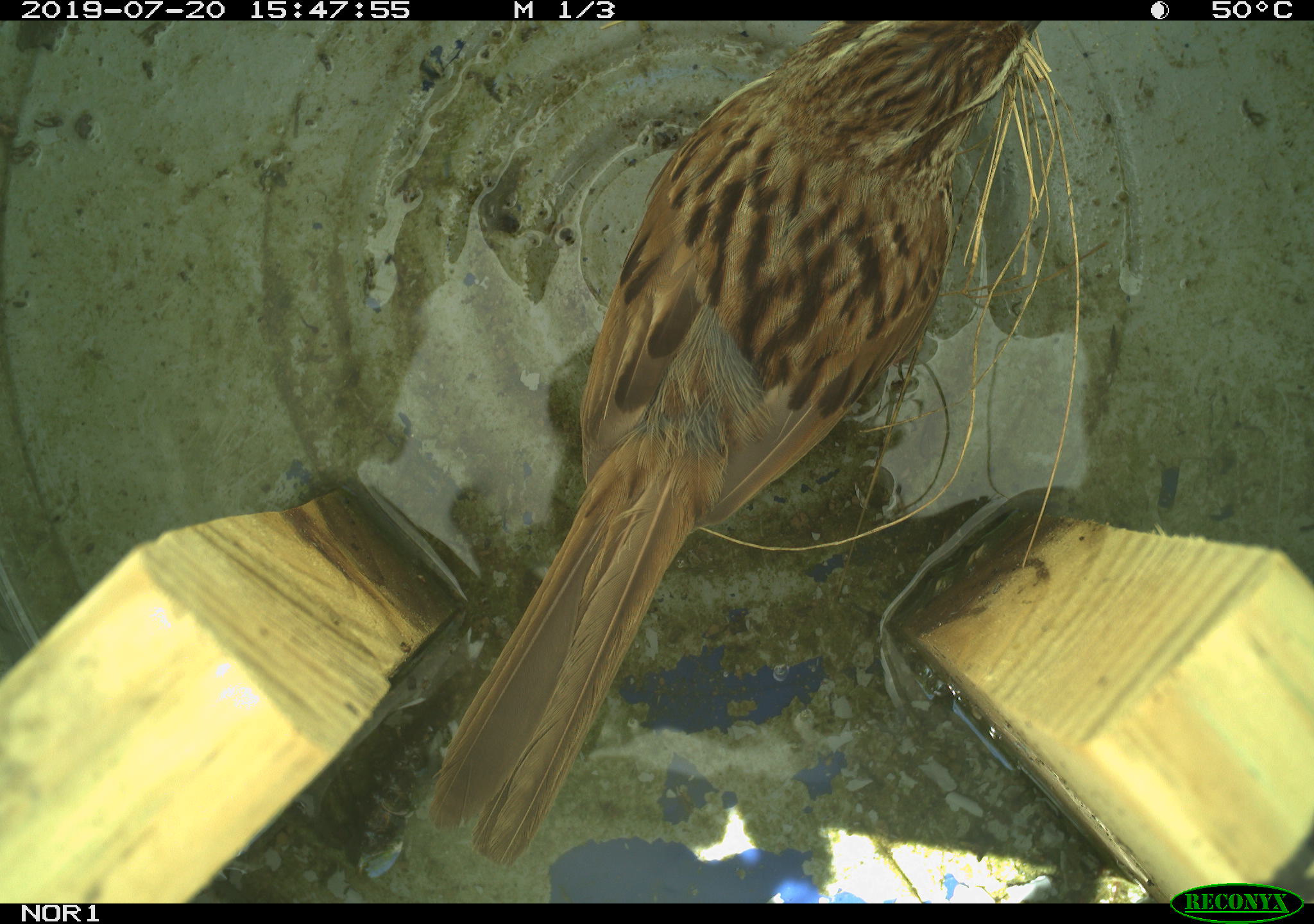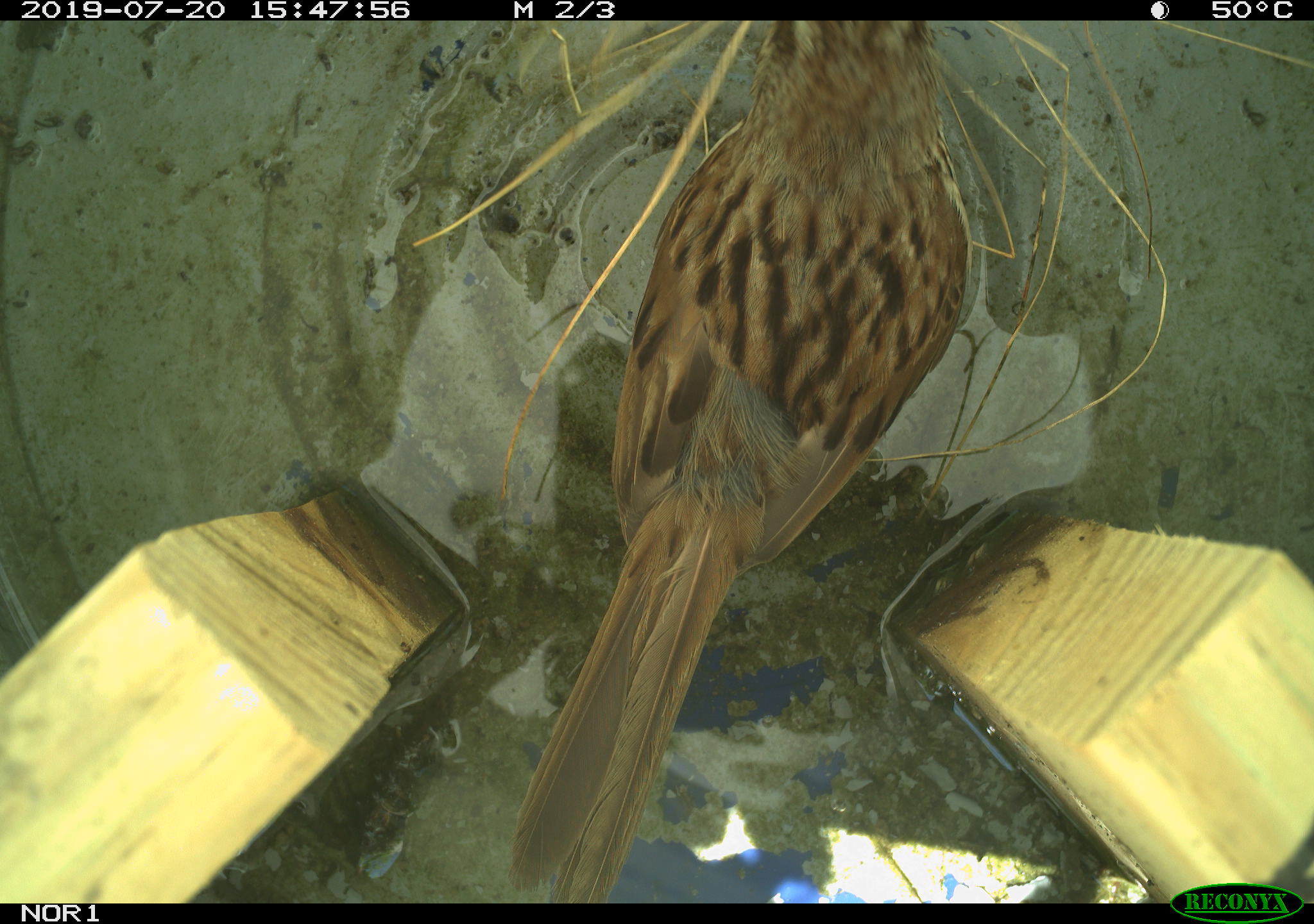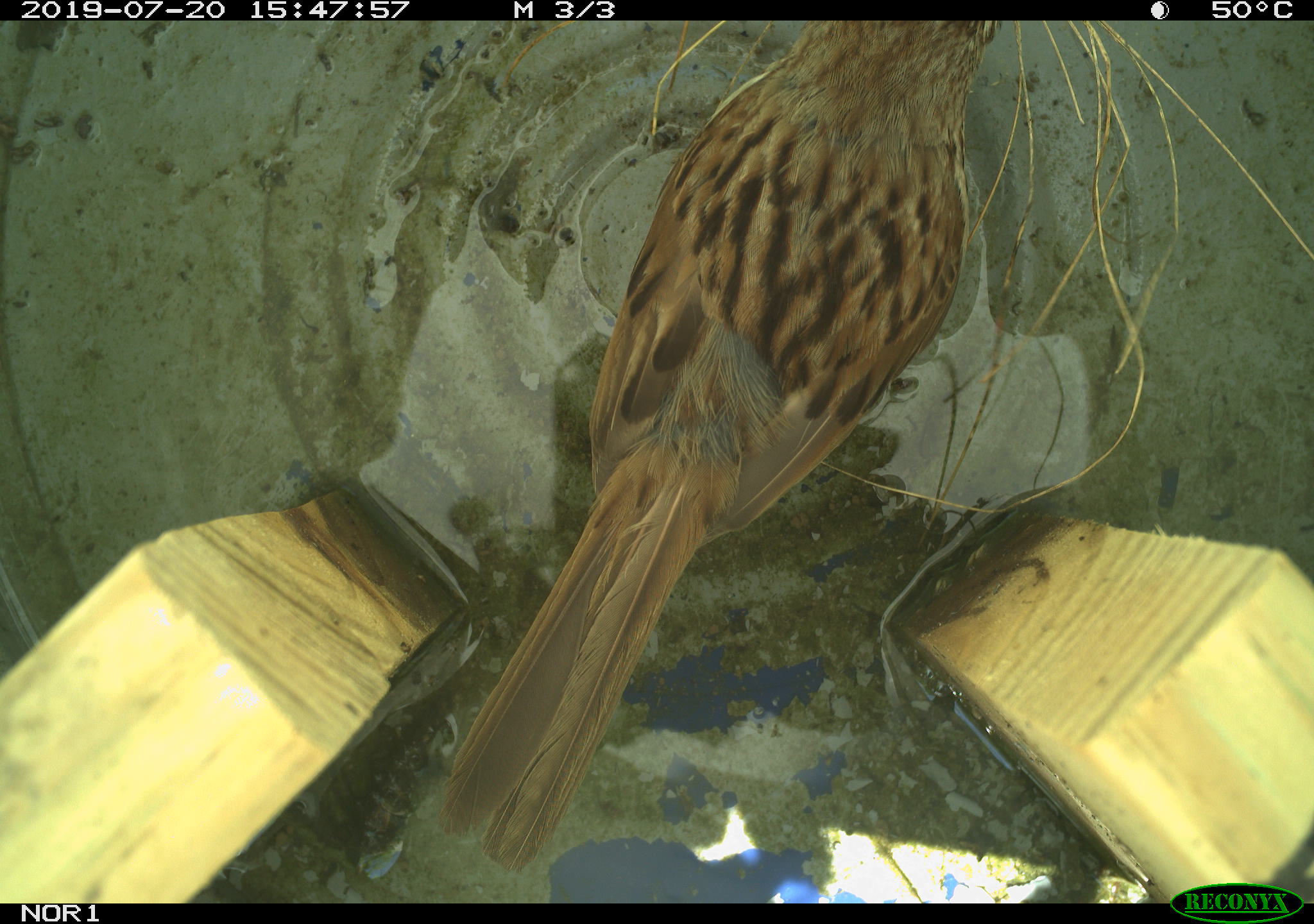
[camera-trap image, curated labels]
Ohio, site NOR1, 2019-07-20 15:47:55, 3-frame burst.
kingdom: Animalia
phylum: Chordata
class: Aves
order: Passeriformes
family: Passerellidae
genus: Melospiza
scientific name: Melospiza melodia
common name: song sparrow